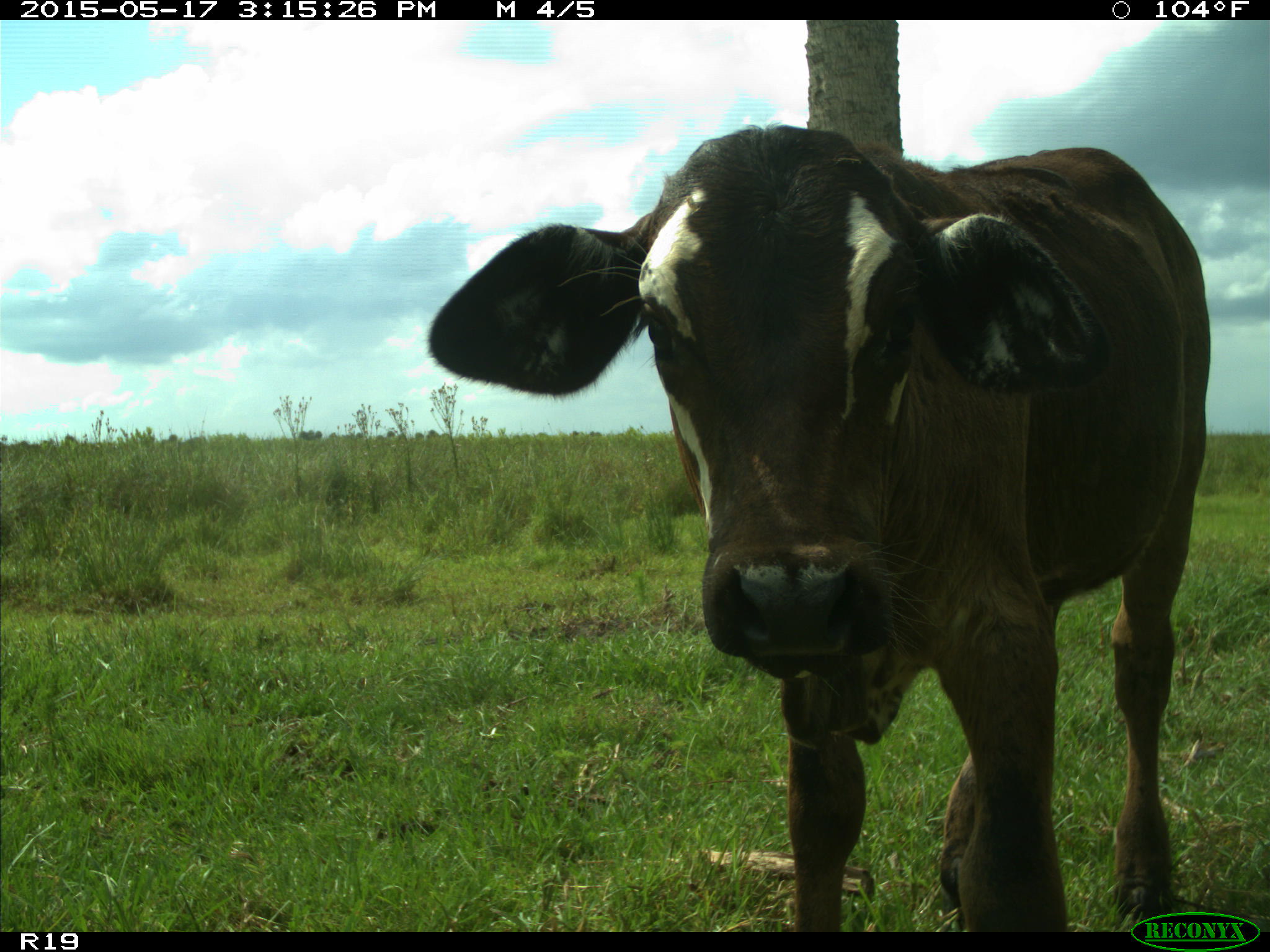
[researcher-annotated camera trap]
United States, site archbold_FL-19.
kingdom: Animalia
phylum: Chordata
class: Mammalia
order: Artiodactyla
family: Bovidae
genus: Bos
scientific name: Bos taurus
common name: domestic cow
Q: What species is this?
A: Bos taurus (domestic cow).